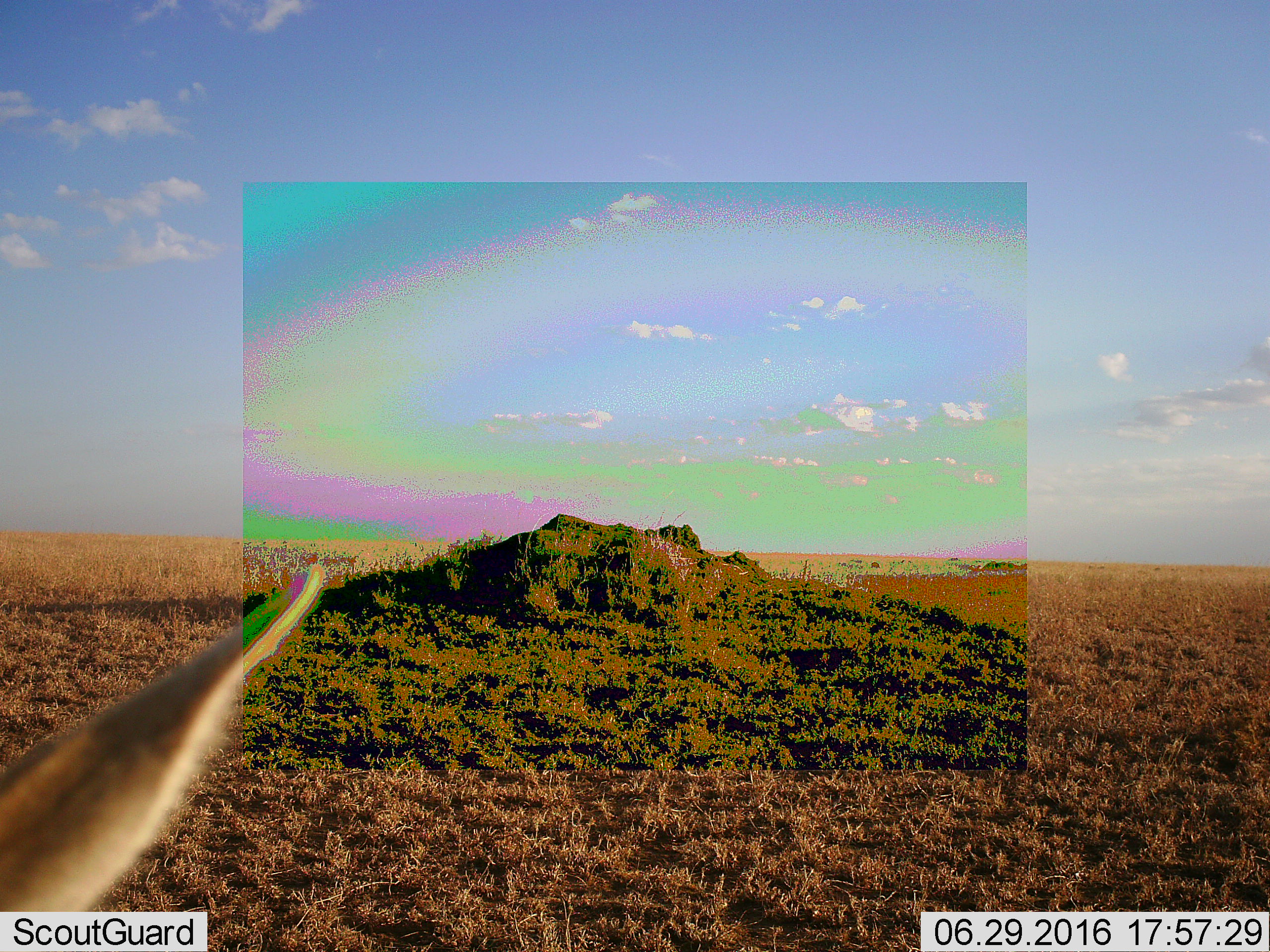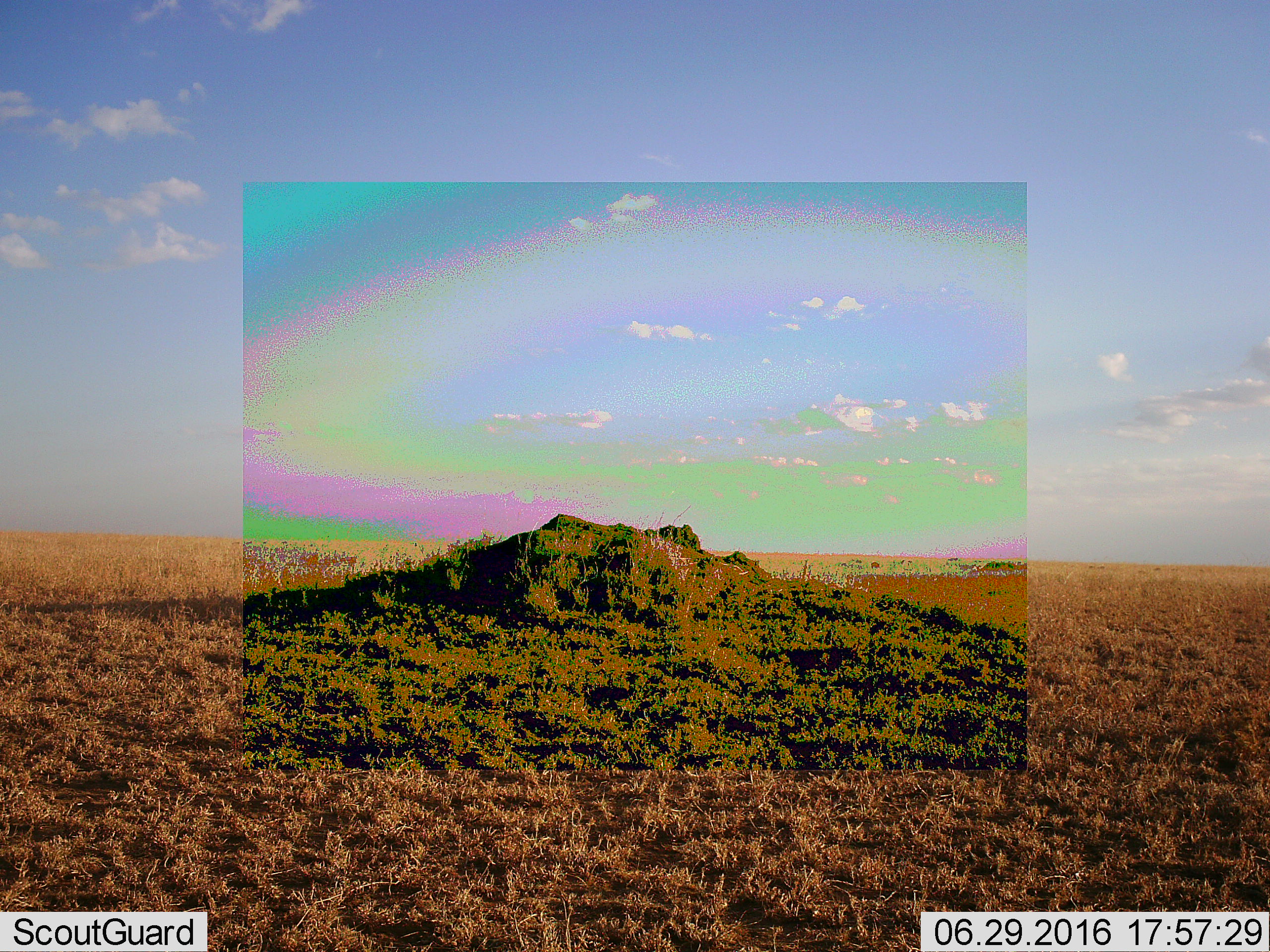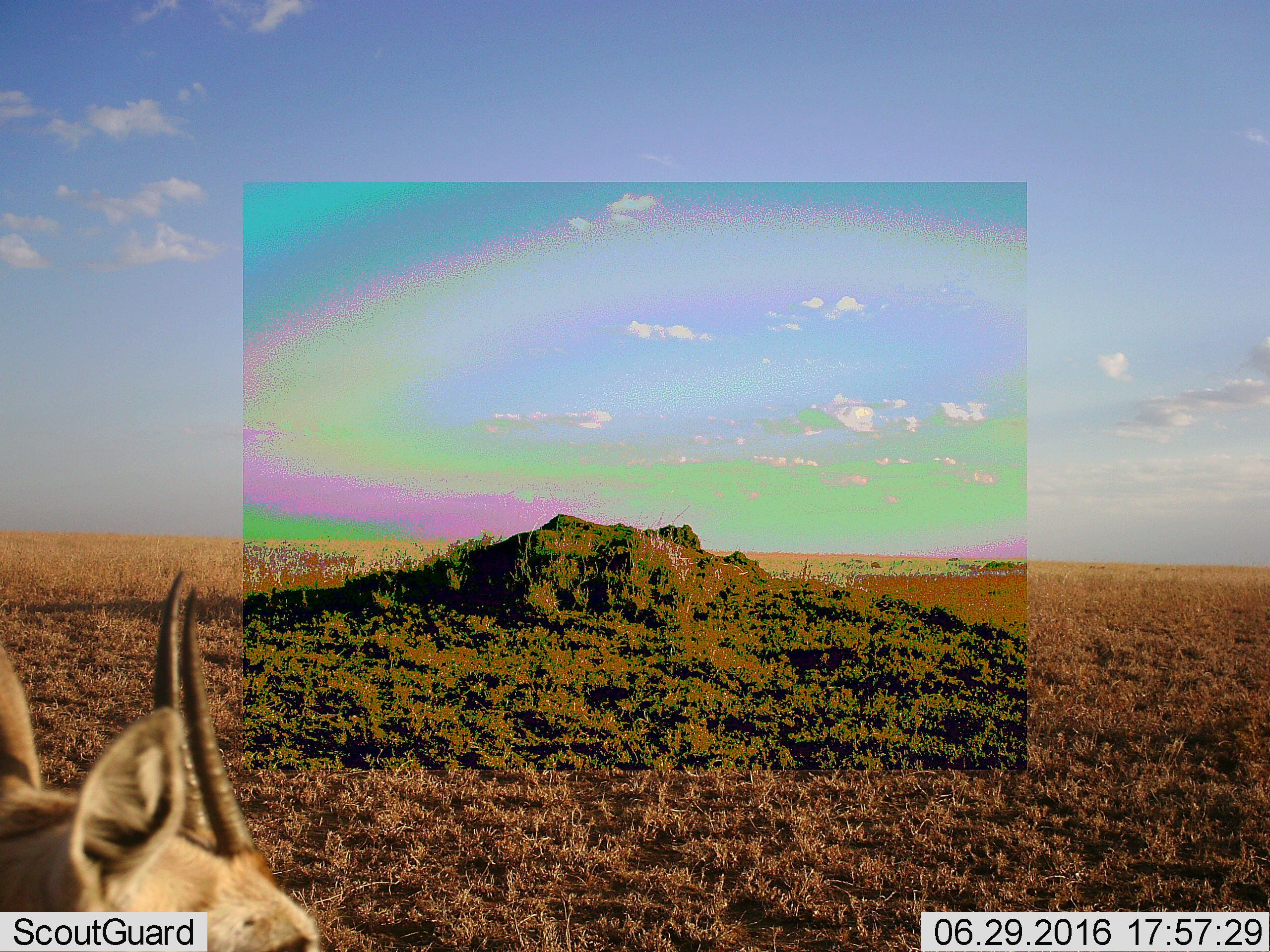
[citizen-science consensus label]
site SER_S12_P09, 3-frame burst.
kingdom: Animalia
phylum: Chordata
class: Mammalia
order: Artiodactyla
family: Bovidae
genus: Eudorcas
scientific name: Eudorcas thomsonii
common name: thomson's gazelle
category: gazellethomsons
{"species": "gazellethomsons (thomson's gazelle) (Eudorcas thomsonii)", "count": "1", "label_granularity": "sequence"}